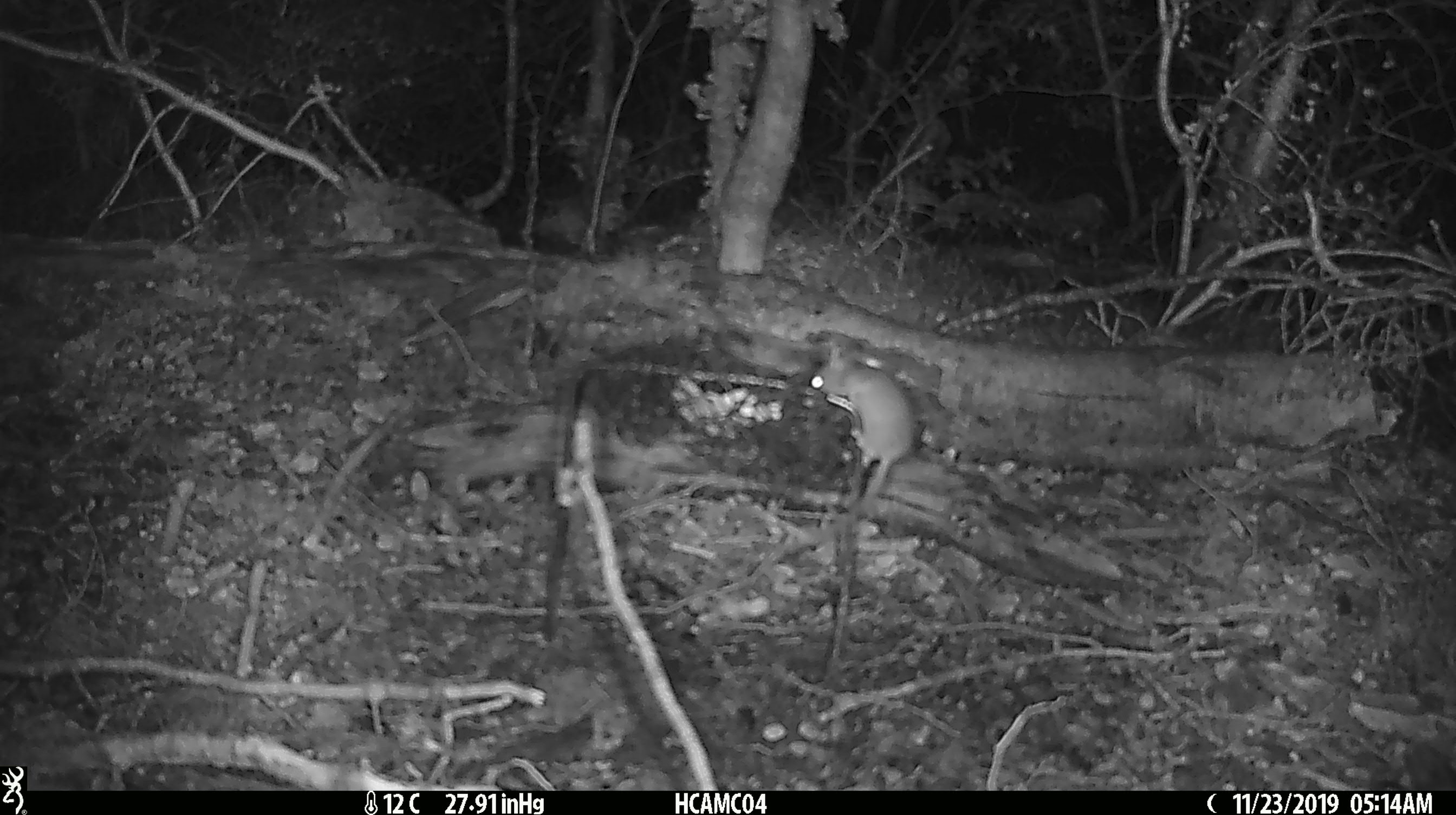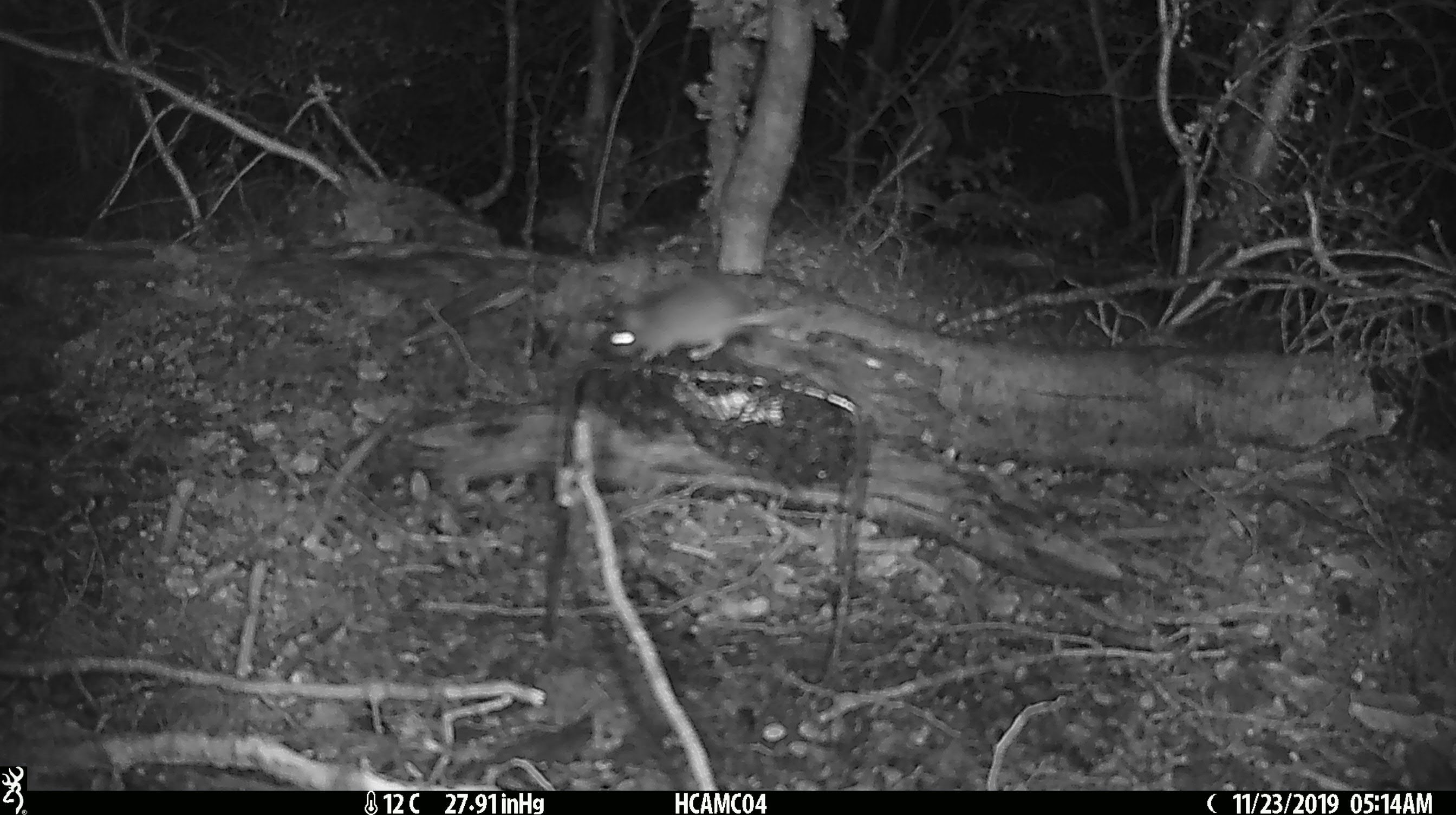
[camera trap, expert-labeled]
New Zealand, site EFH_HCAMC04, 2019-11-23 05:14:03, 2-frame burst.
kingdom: Animalia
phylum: Chordata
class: Mammalia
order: Rodentia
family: Muridae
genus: Mus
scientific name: Mus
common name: mouse